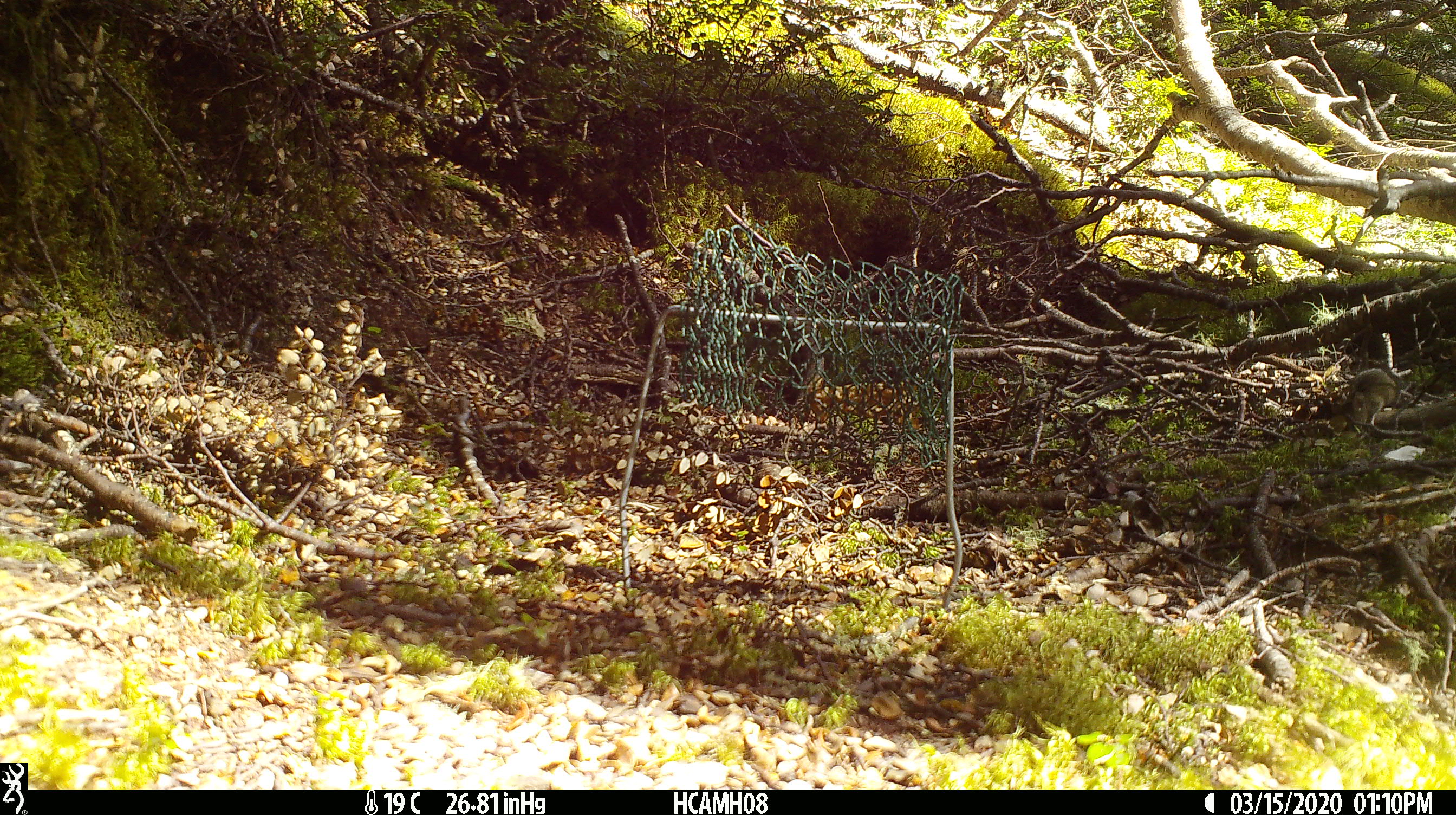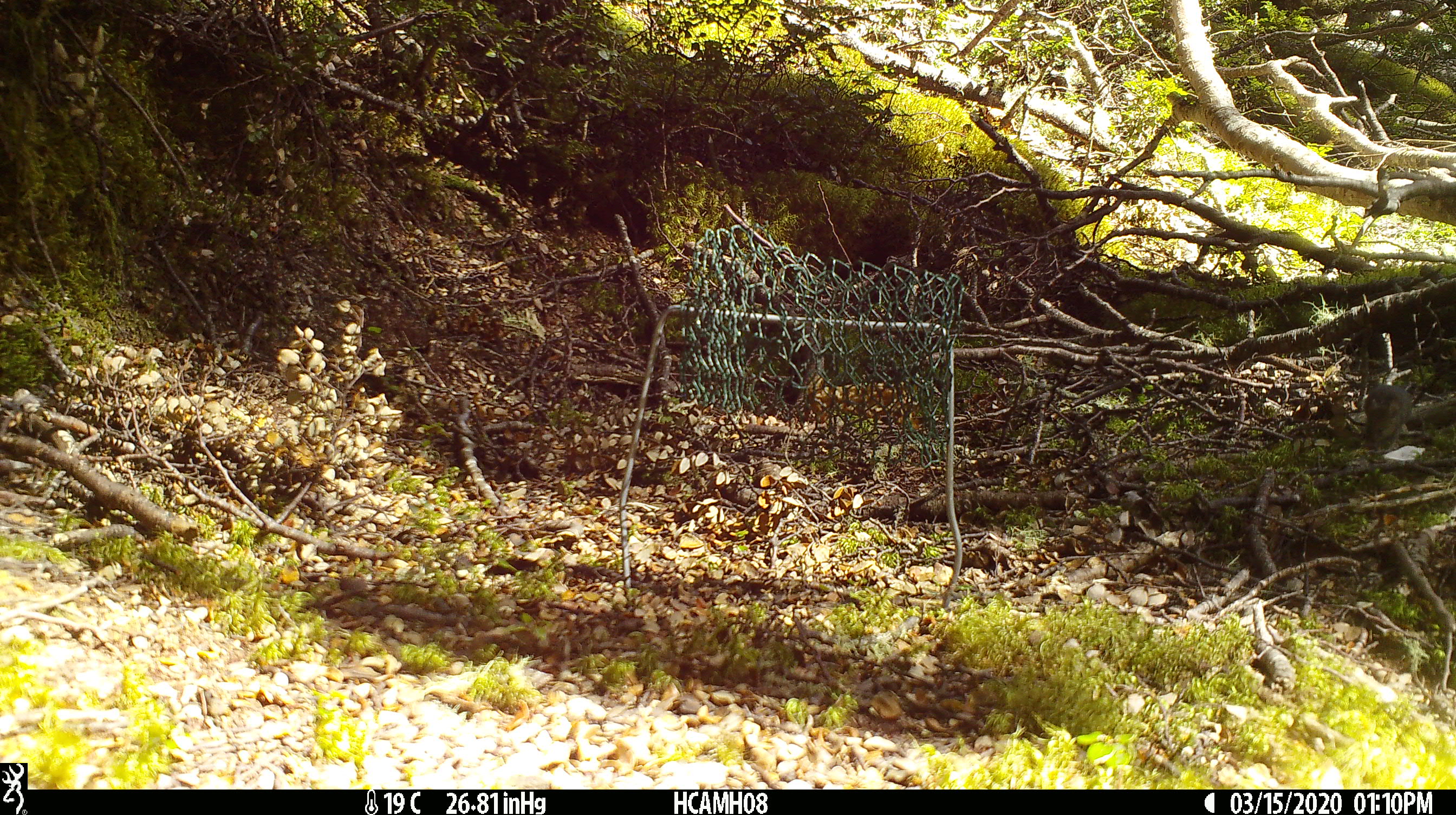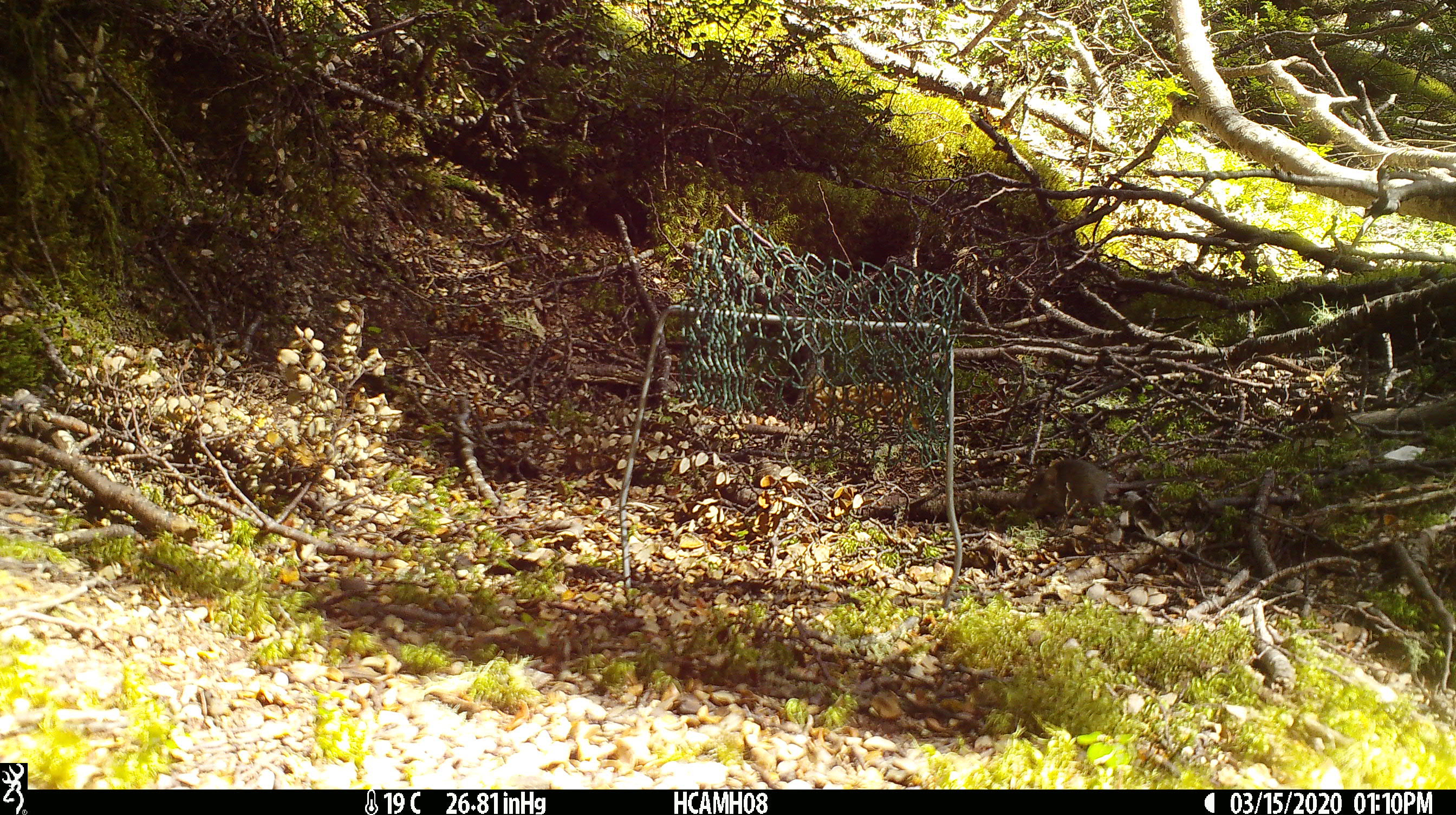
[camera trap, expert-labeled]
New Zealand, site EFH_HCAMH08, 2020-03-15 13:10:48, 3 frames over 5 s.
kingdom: Animalia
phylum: Chordata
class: Mammalia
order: Rodentia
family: Muridae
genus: Mus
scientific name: Mus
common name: mouse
Mouse (Mus).